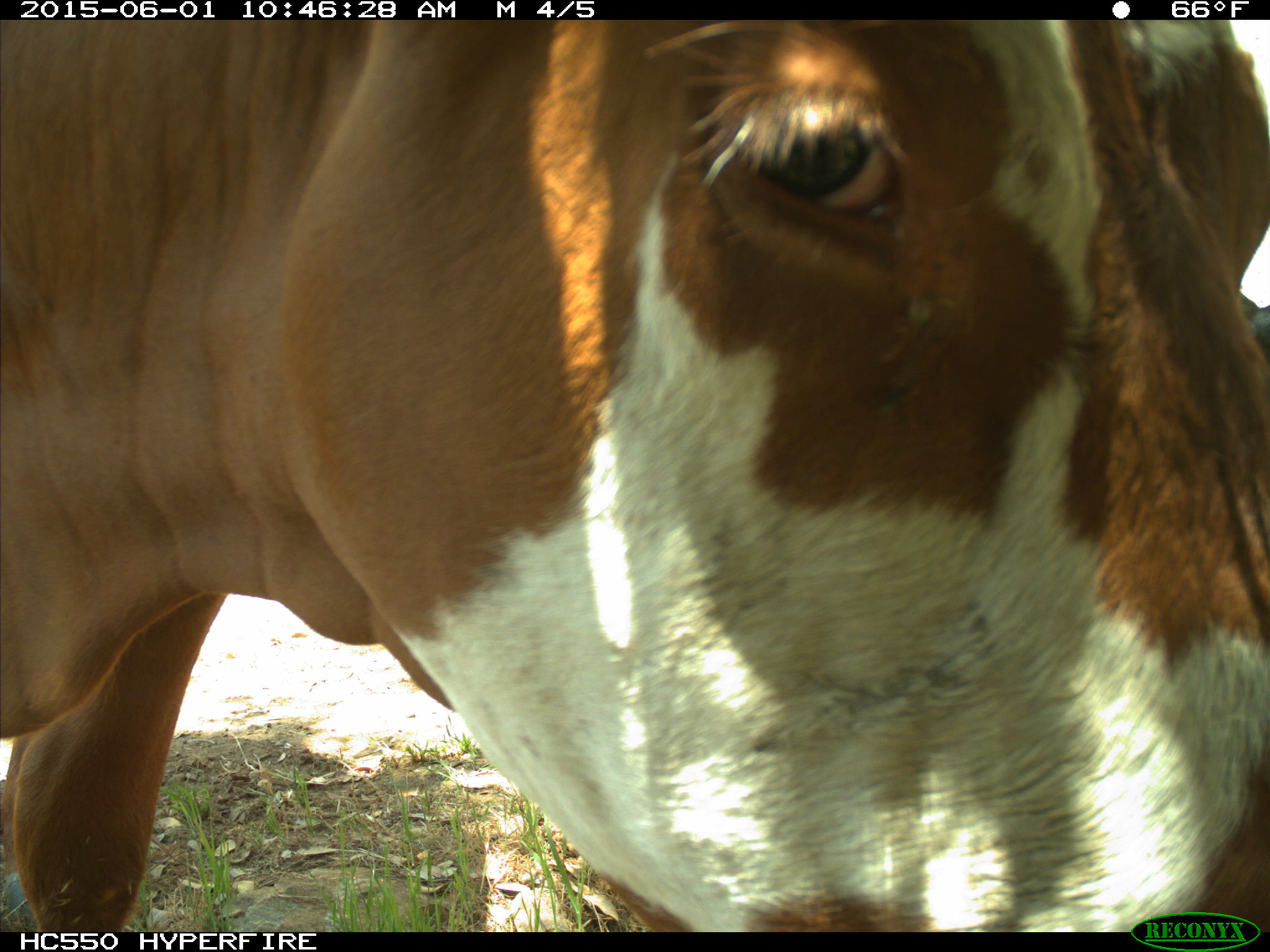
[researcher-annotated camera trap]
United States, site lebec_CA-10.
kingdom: Animalia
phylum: Chordata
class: Mammalia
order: Artiodactyla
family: Bovidae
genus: Bos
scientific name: Bos taurus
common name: domestic cow